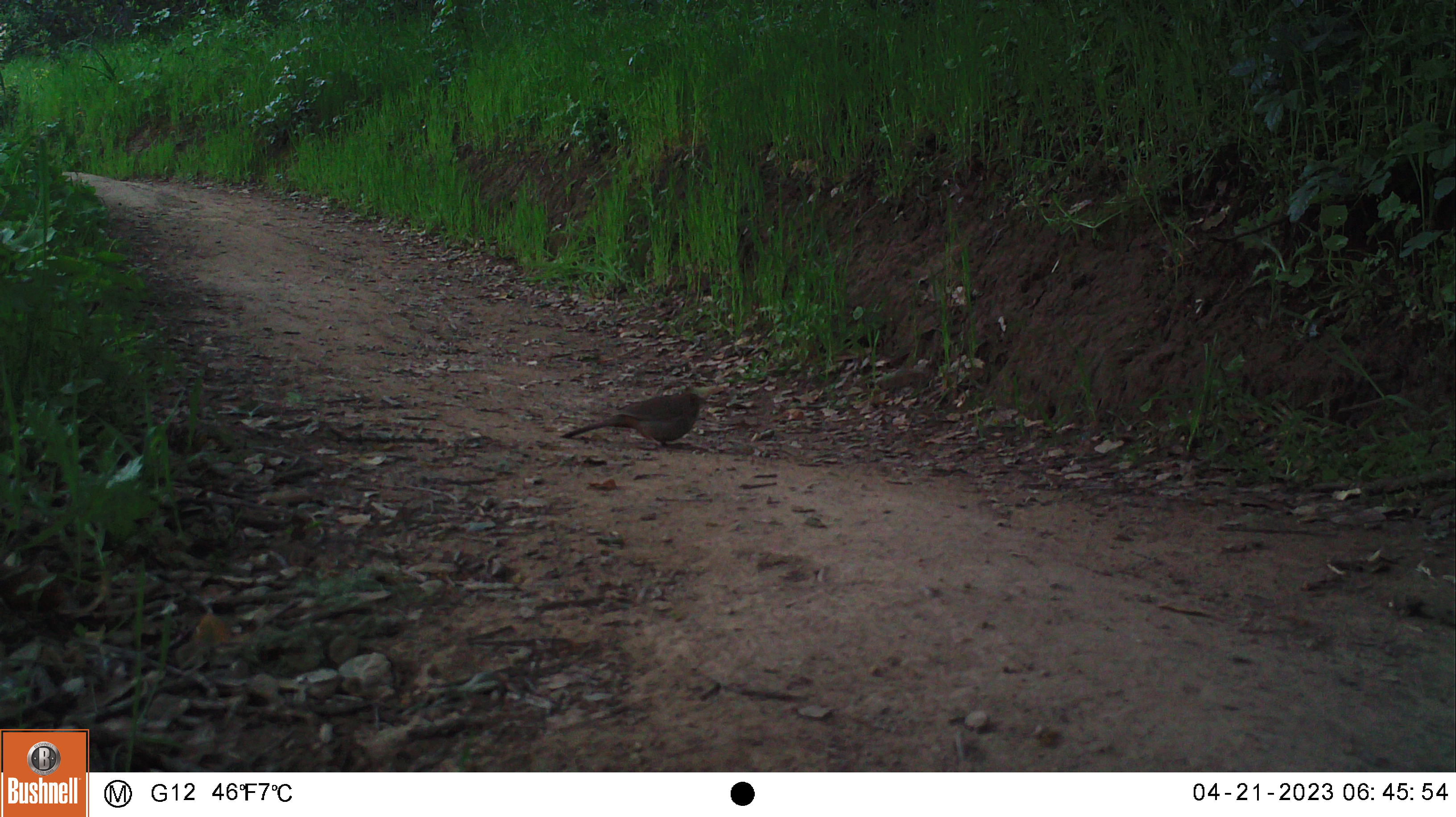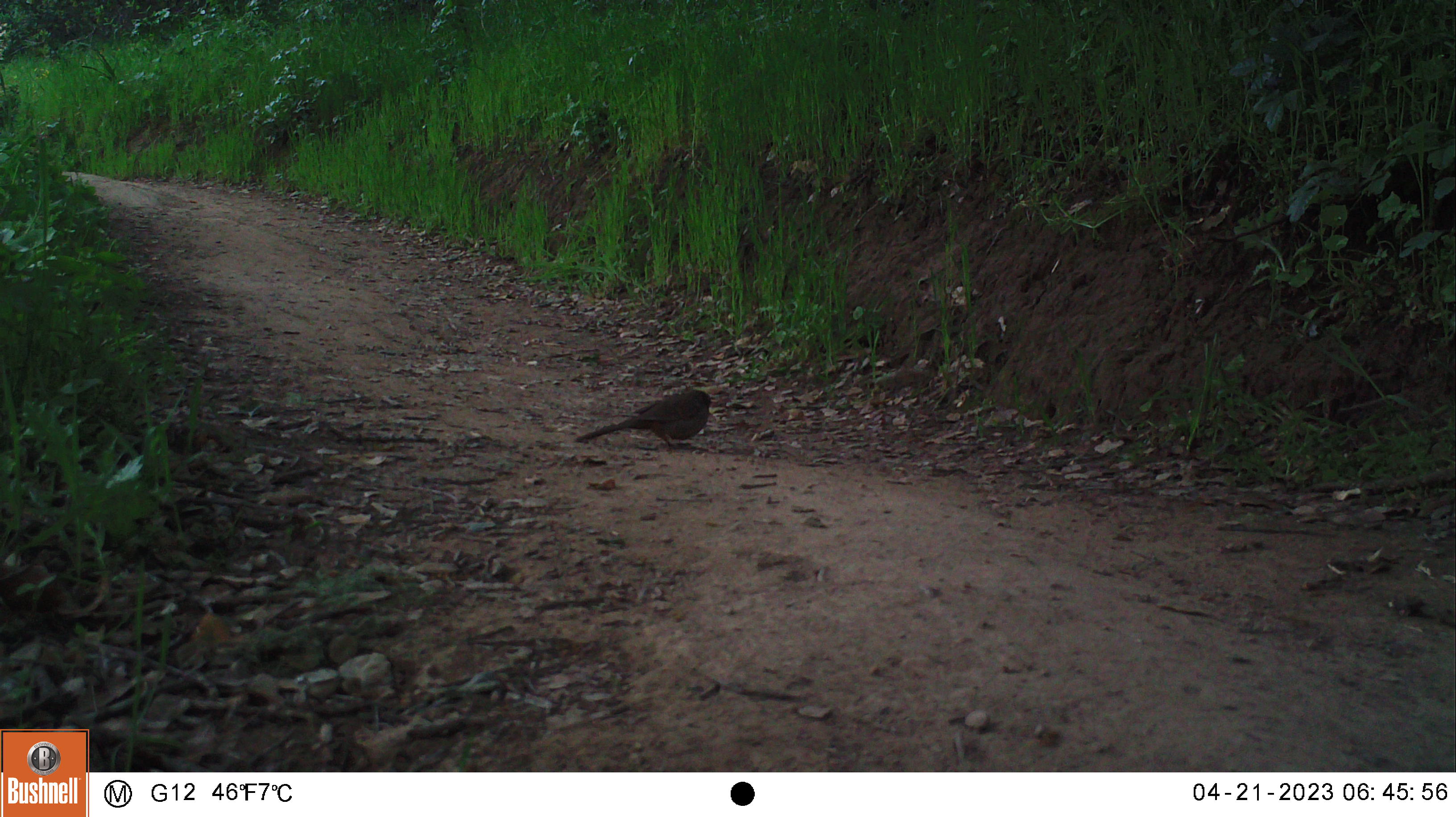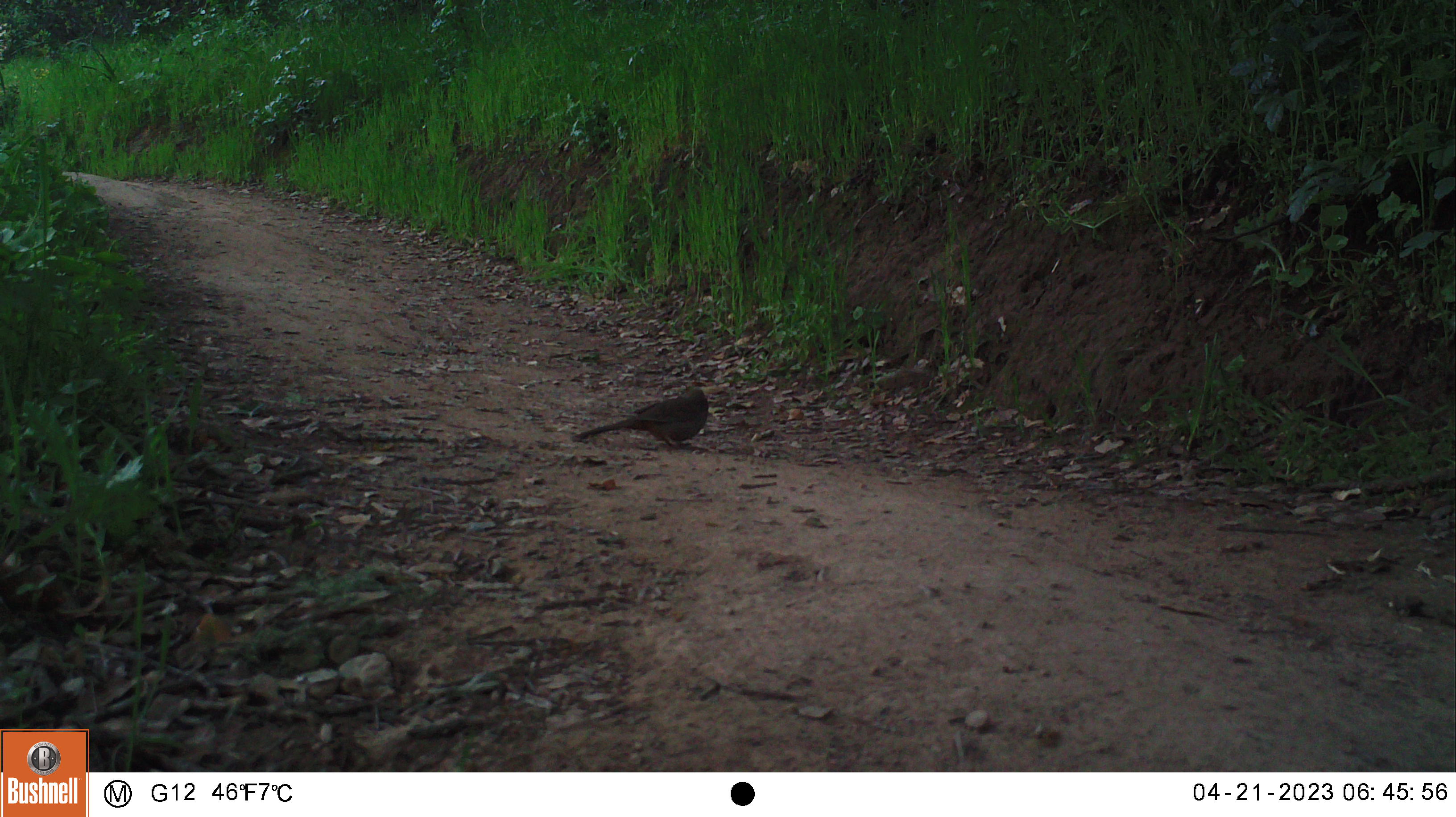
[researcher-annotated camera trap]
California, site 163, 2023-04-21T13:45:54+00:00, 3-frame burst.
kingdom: Animalia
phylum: Chordata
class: Aves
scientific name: Aves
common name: bird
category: unknown bird